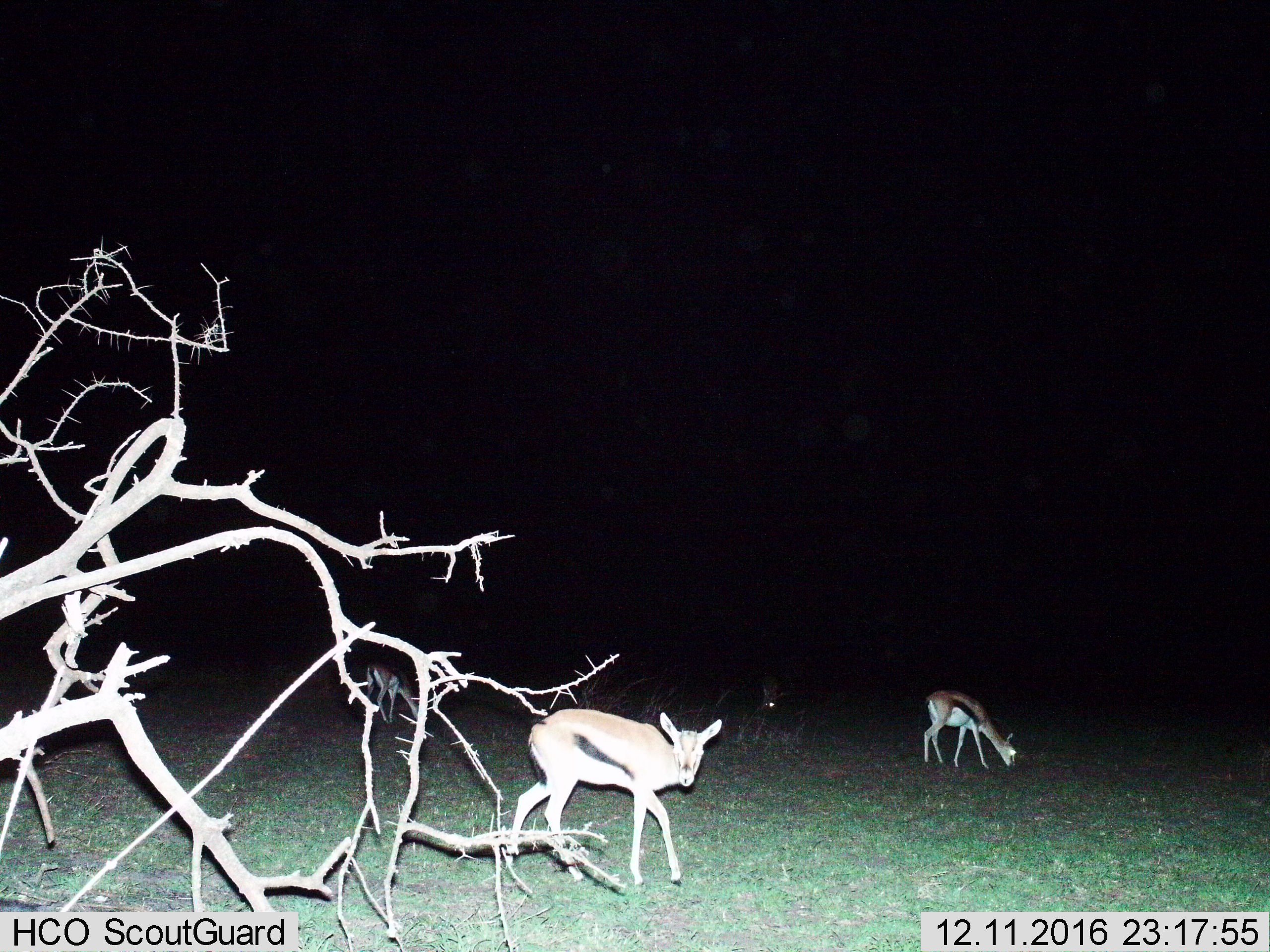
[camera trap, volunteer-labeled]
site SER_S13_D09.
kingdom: Animalia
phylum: Chordata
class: Mammalia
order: Artiodactyla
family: Bovidae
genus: Eudorcas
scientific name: Eudorcas thomsonii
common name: thomson's gazelle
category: gazellethomsons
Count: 3.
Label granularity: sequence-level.